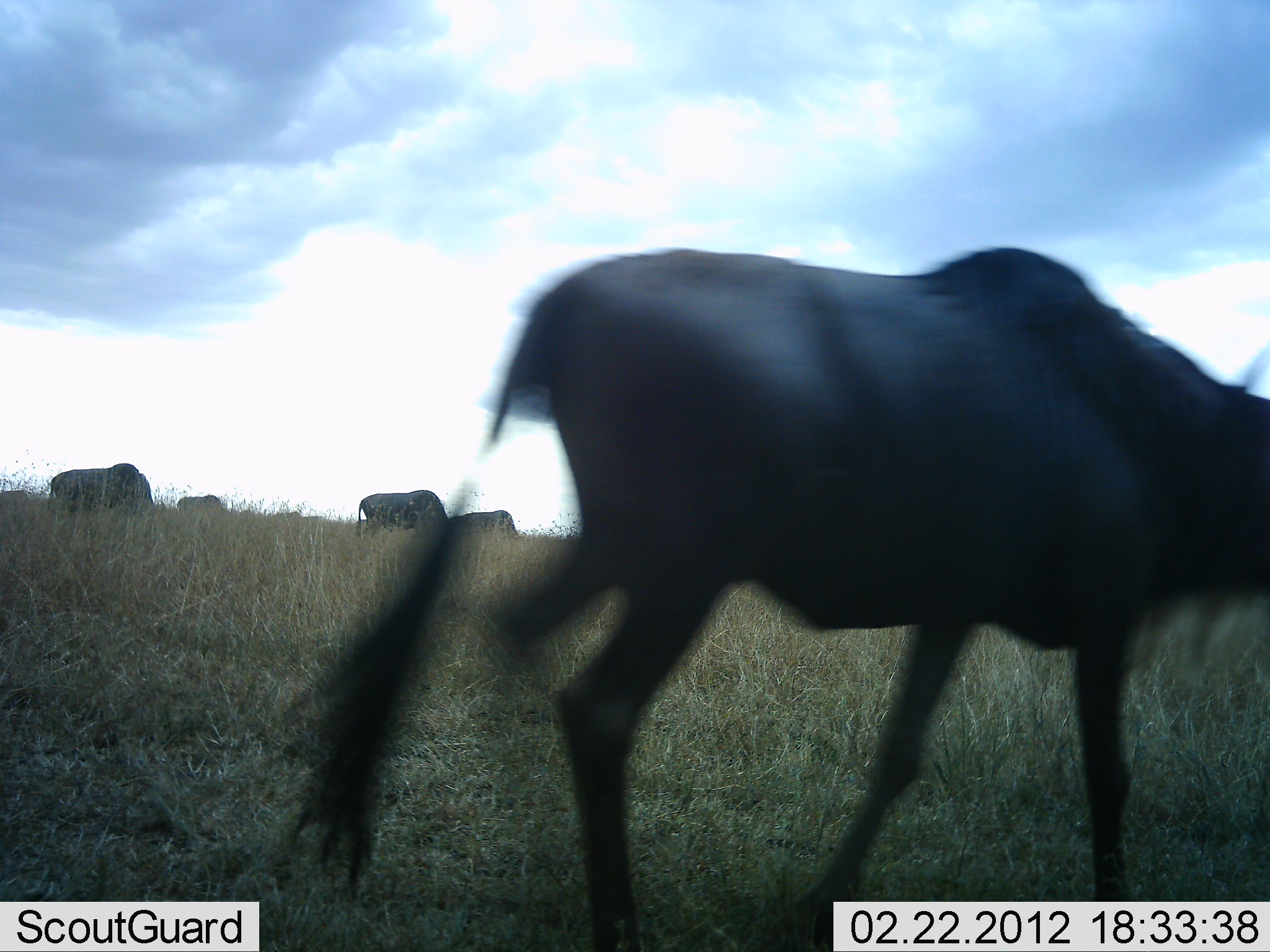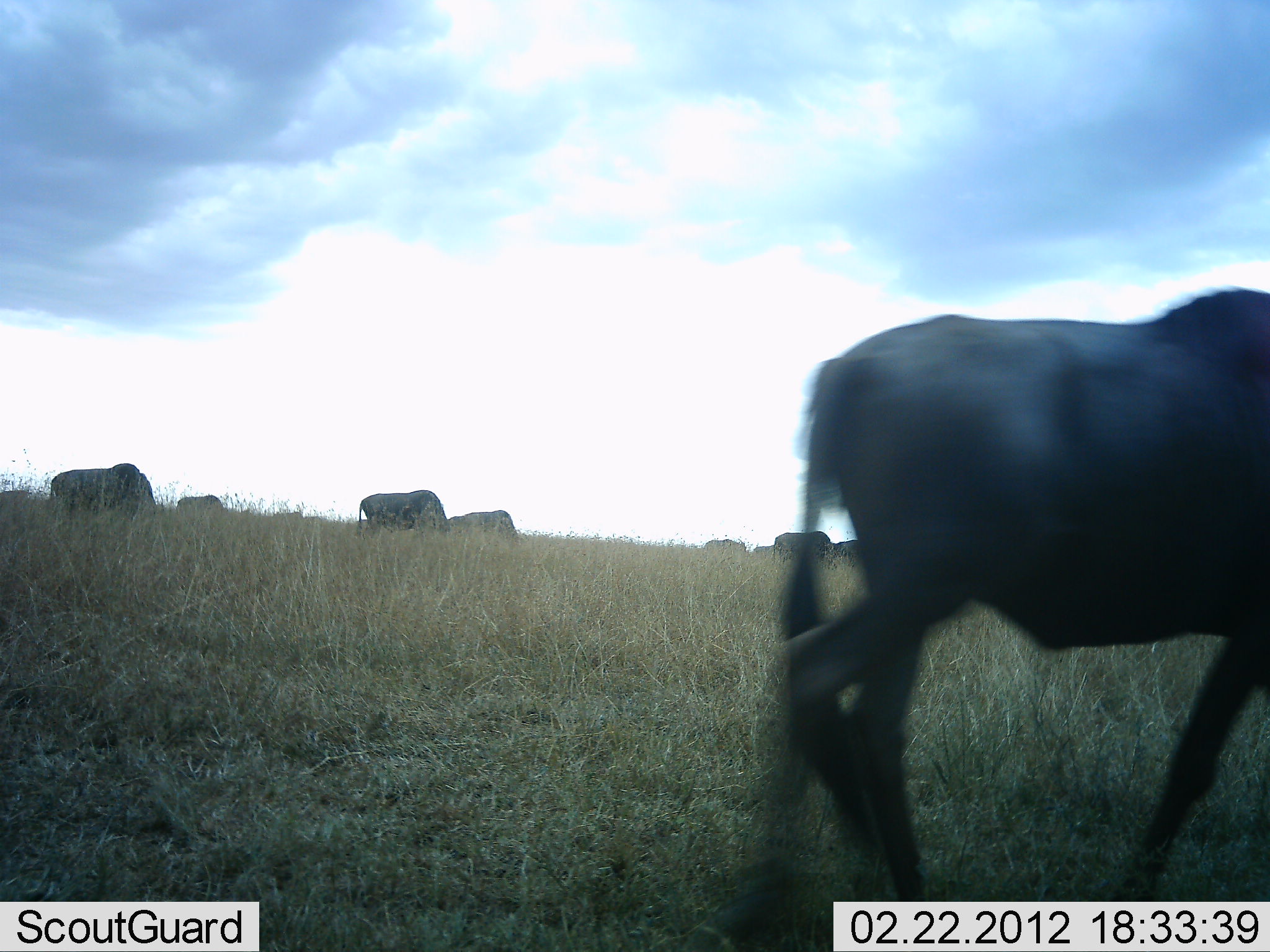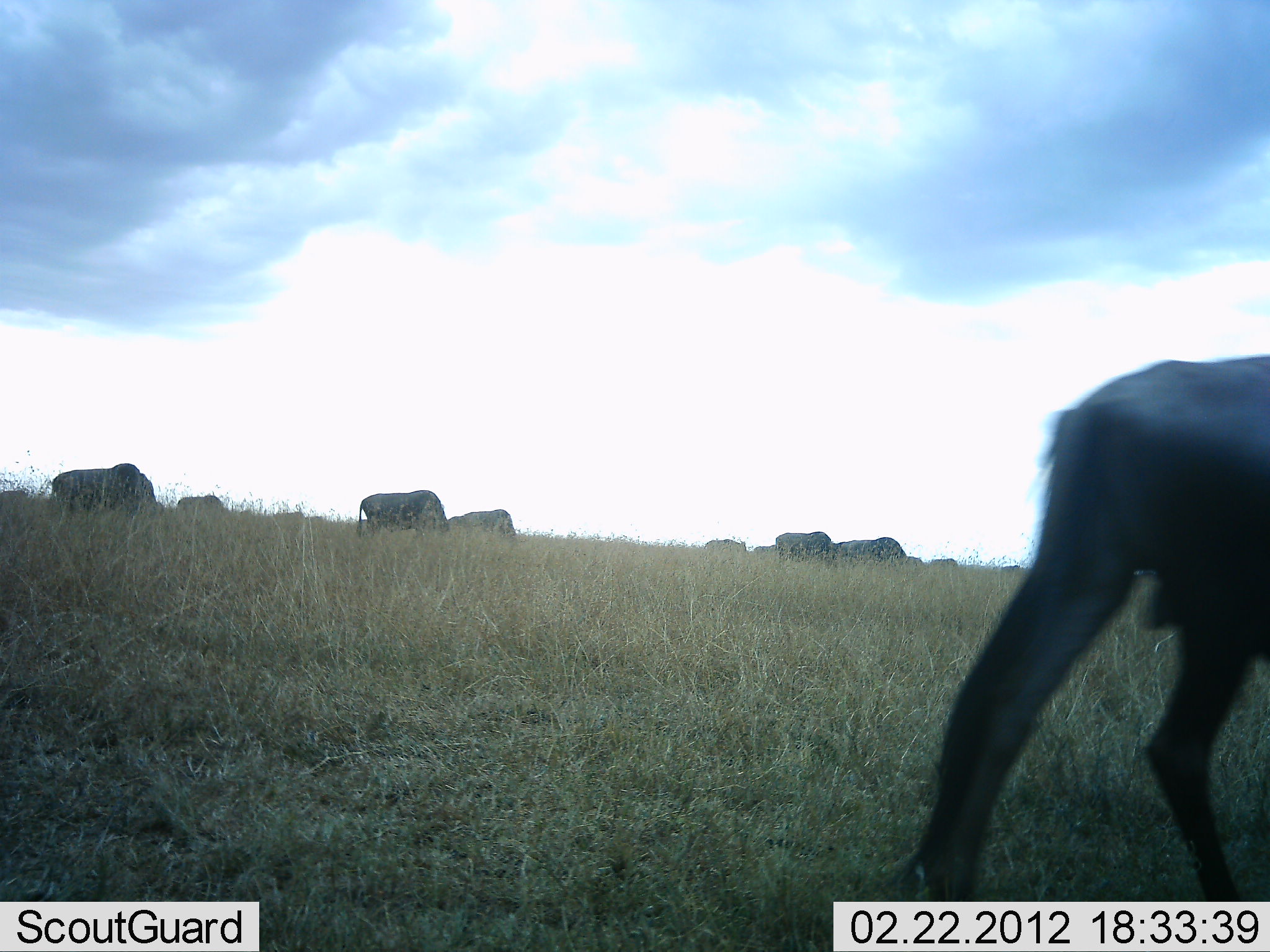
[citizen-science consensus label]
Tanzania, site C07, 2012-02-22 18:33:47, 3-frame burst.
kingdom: Animalia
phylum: Chordata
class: Mammalia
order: Artiodactyla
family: Bovidae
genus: Connochaetes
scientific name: Connochaetes taurinus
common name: blue wildebeest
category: wildebeest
Wildebeest (blue wildebeest) (Connochaetes taurinus), count 9. Behavior (volunteer vote fractions): standing 60%, resting 7%, moving 80%, interacting 7%. Young present (vote fraction): 0%. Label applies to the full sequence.